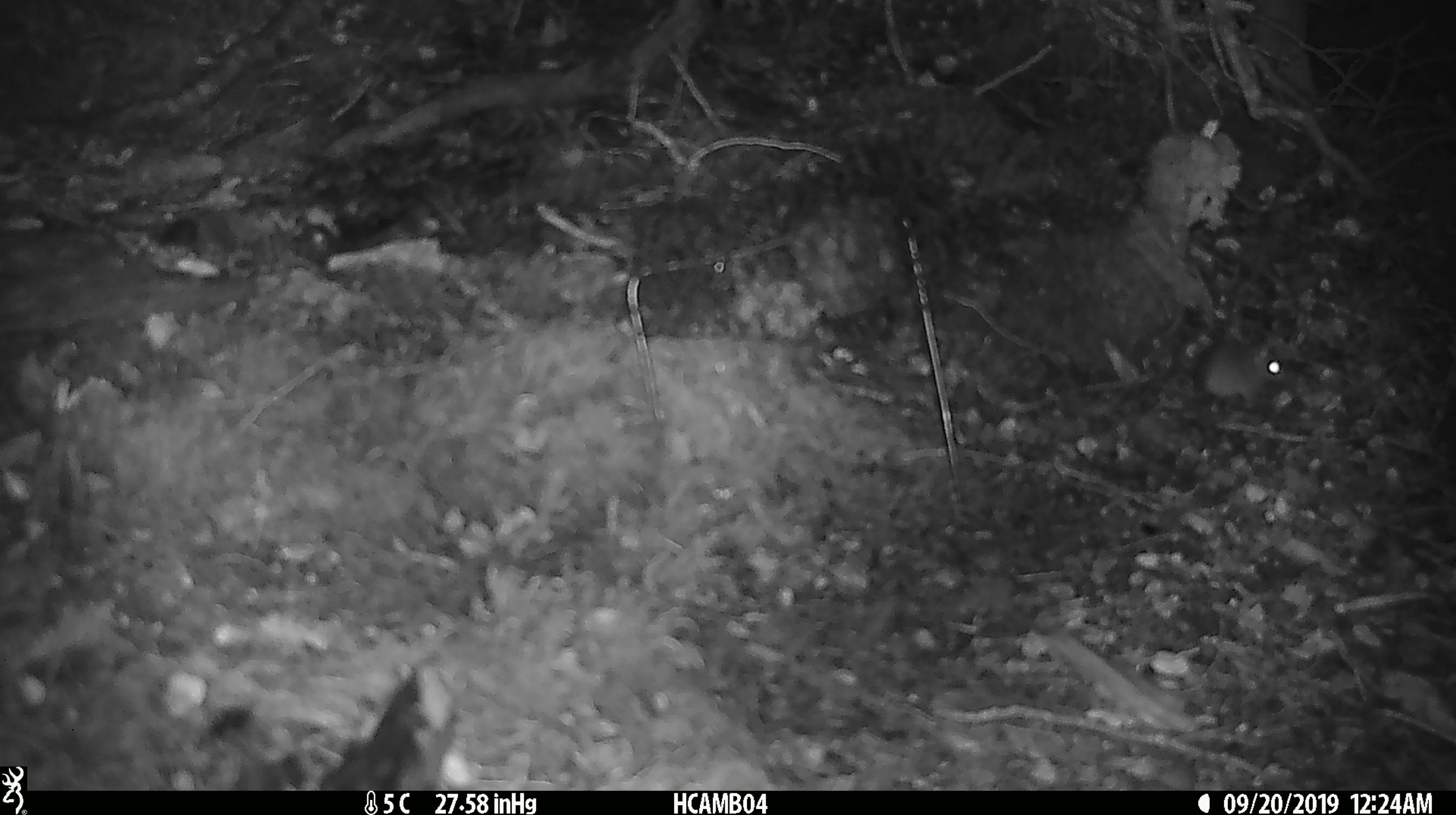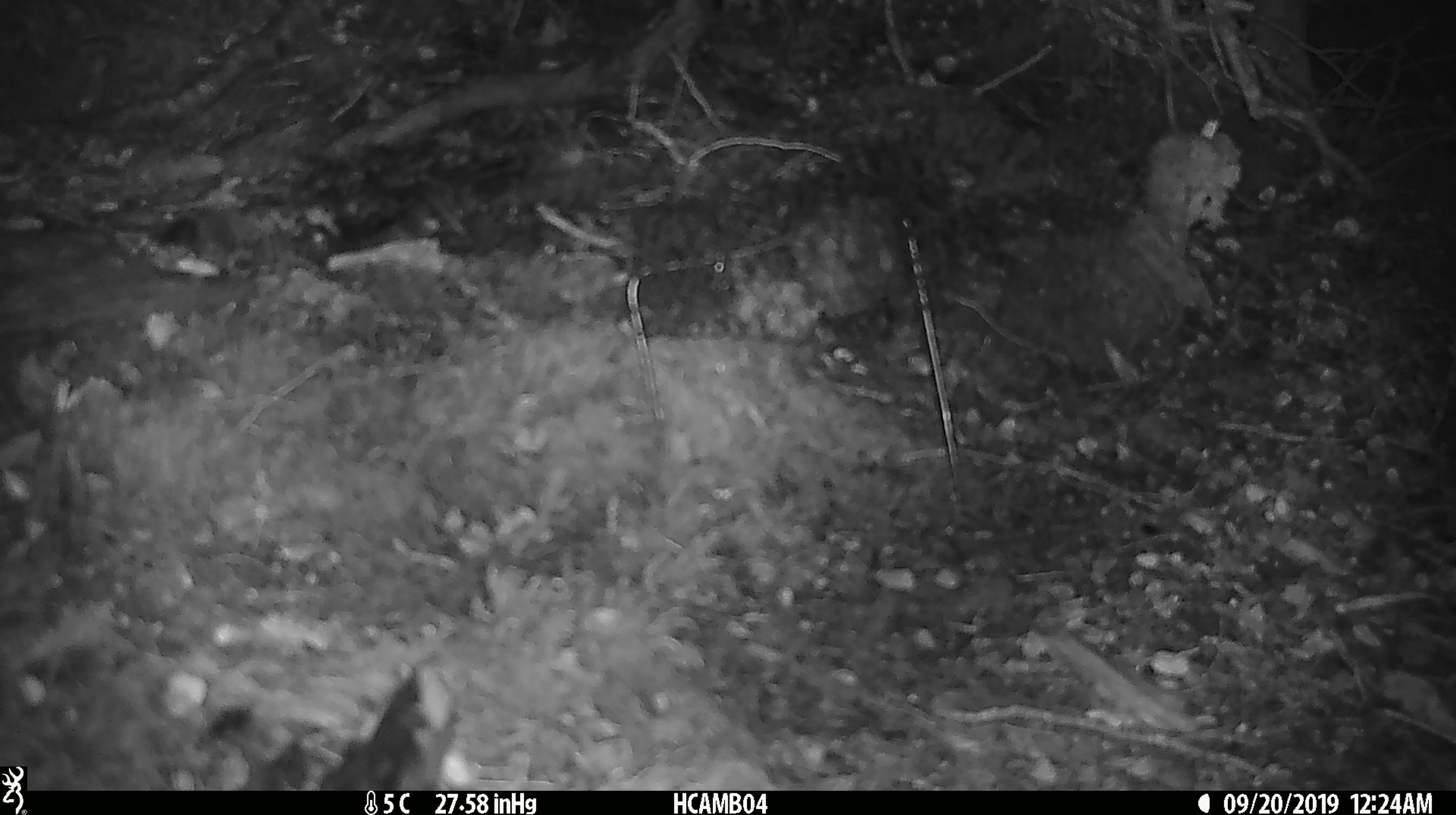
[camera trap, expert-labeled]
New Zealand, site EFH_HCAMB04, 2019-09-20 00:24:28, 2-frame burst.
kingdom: Animalia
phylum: Chordata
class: Mammalia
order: Rodentia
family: Muridae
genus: Mus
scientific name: Mus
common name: mouse